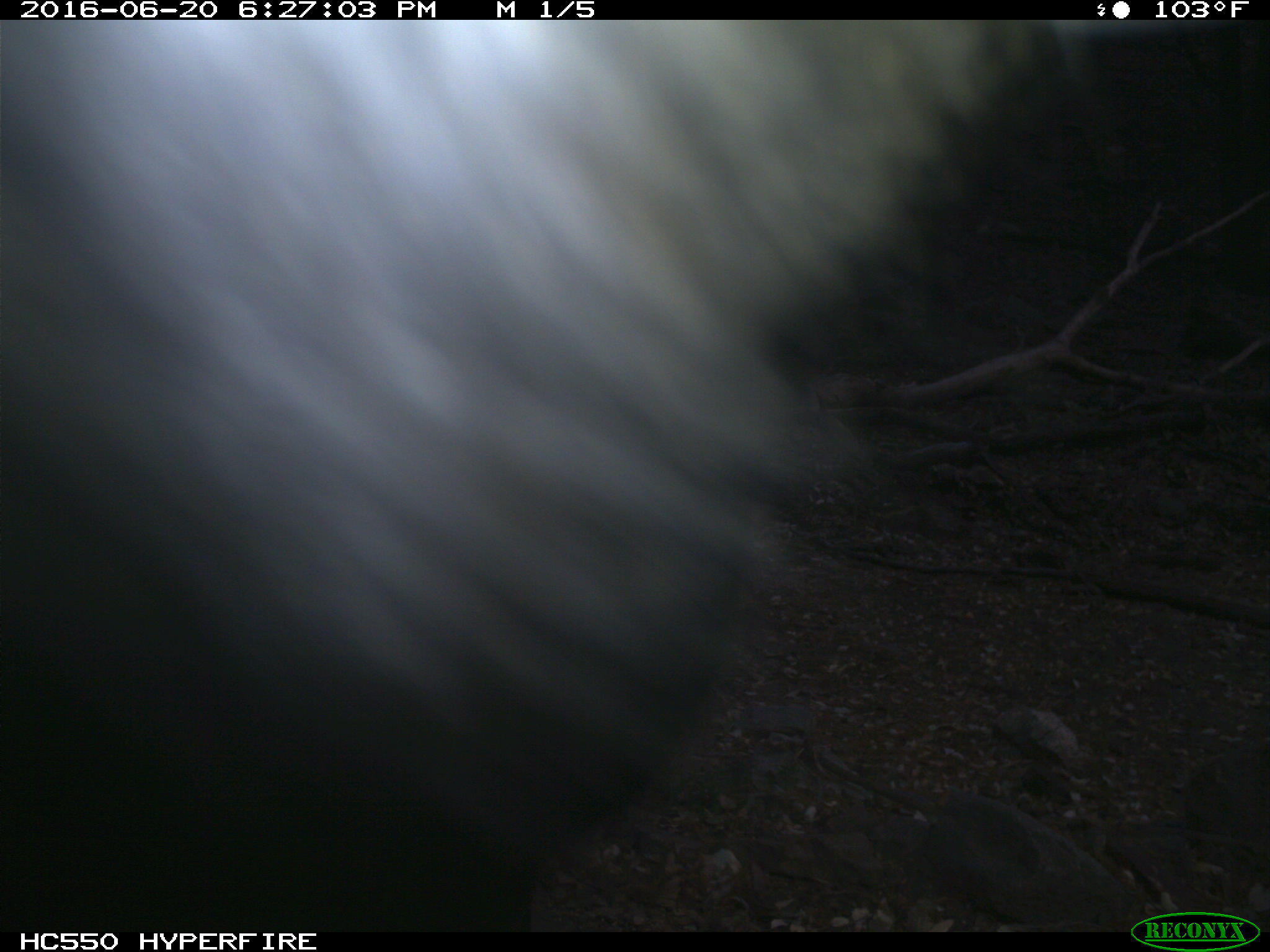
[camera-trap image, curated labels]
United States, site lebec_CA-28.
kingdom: Animalia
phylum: Chordata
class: Mammalia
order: Artiodactyla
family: Bovidae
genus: Bos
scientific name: Bos taurus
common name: domestic cow